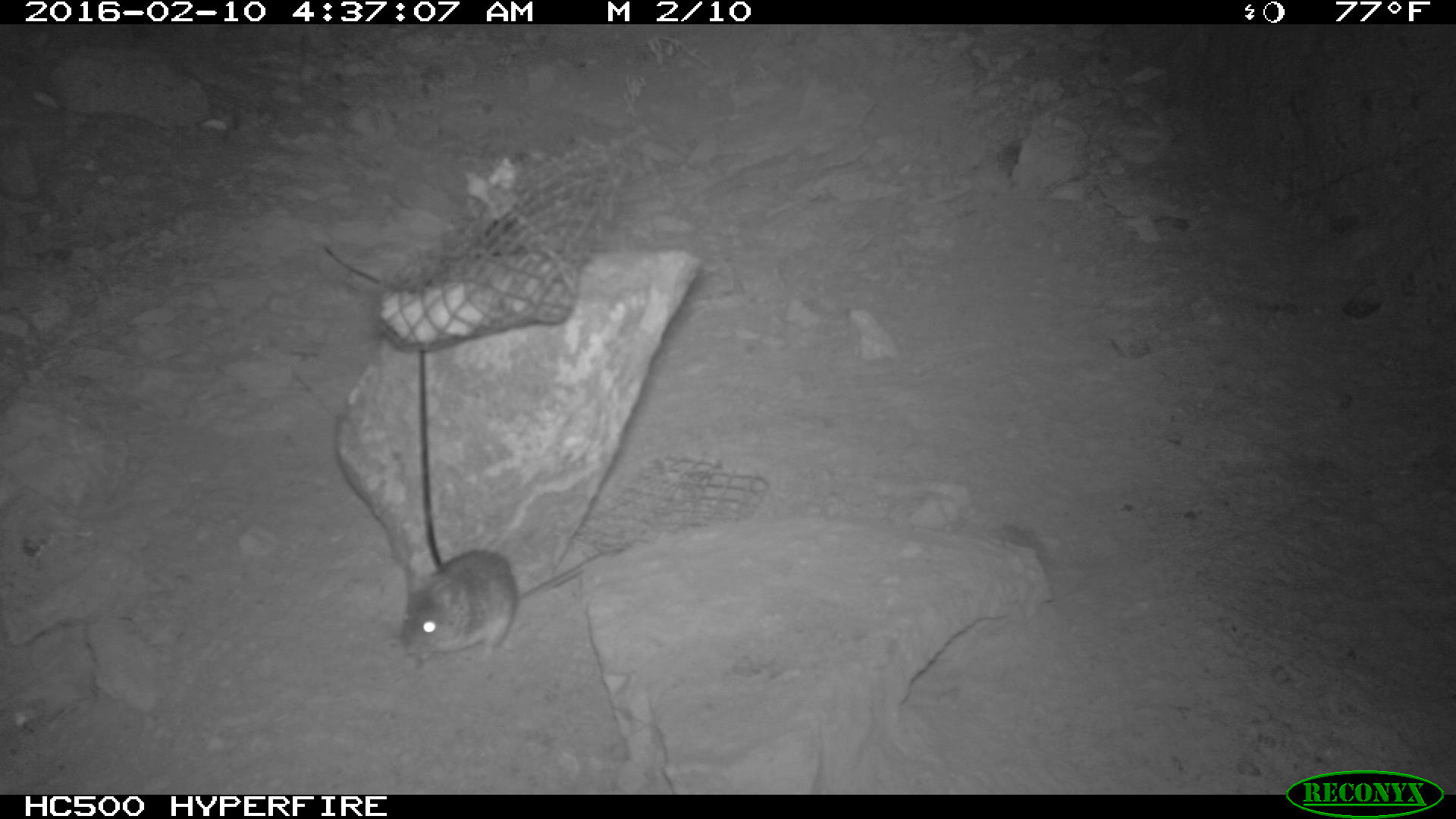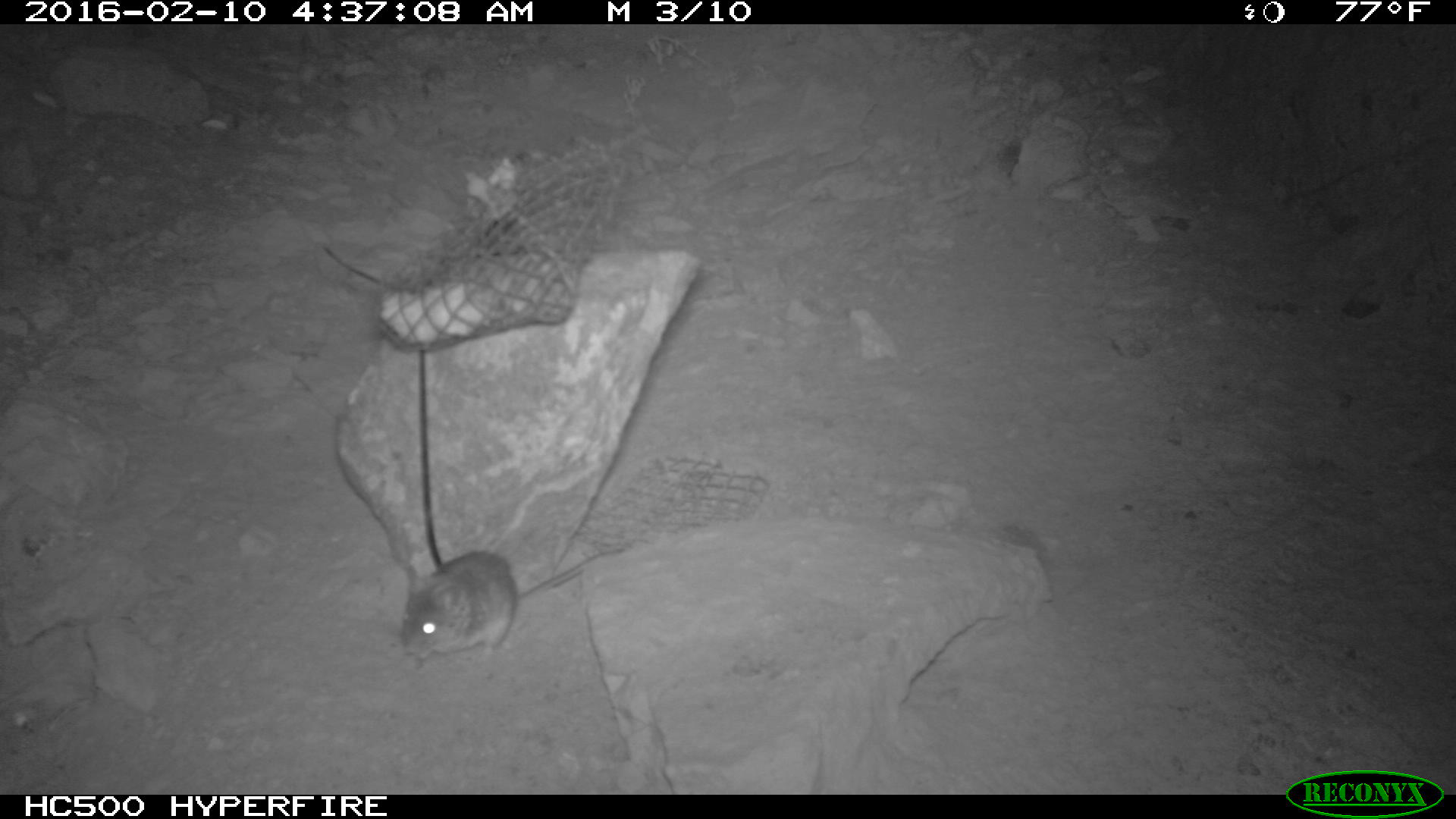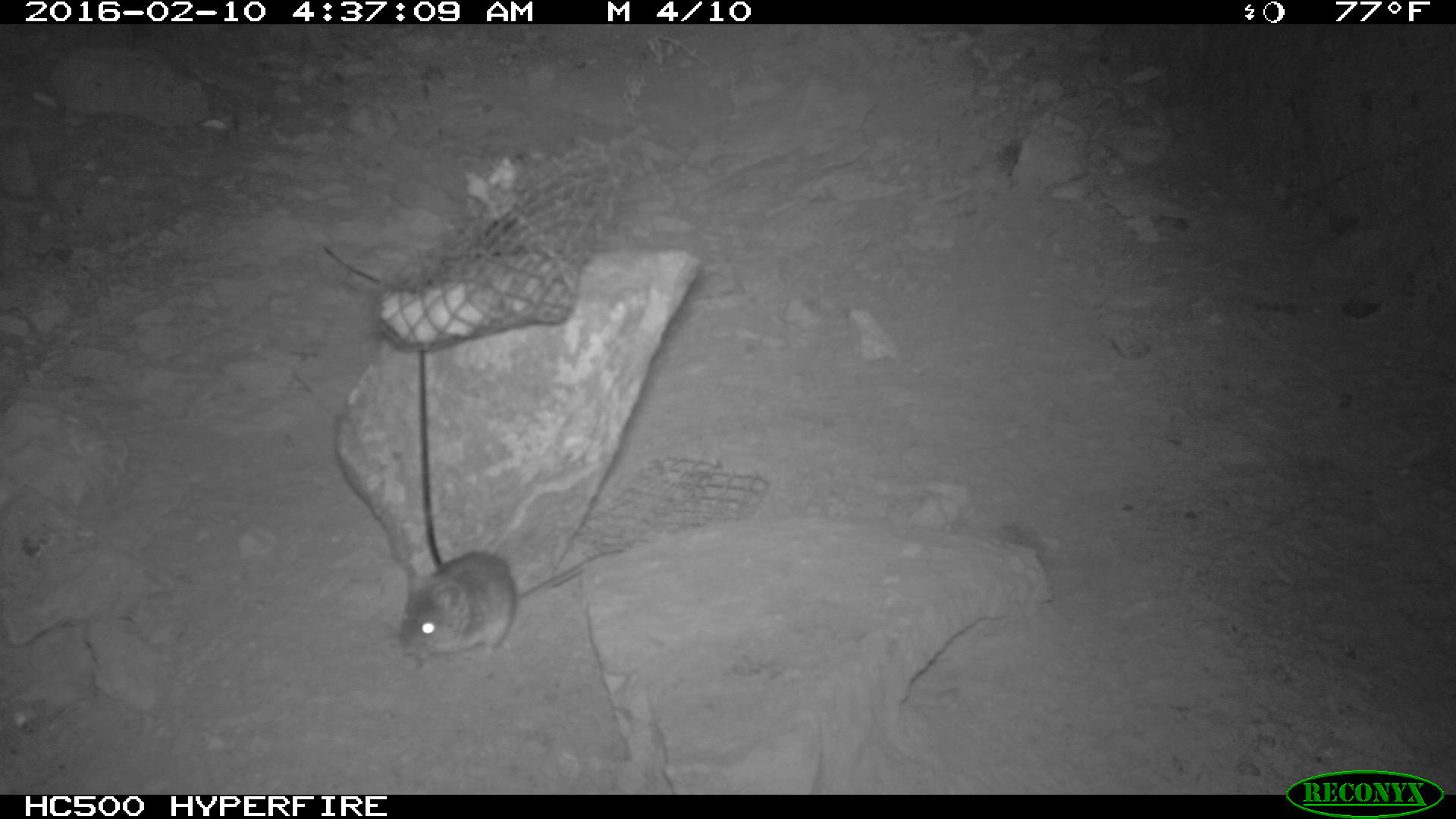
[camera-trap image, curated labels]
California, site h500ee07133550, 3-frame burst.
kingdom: Animalia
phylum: Chordata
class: Mammalia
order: Rodentia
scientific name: Rodentia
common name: rodent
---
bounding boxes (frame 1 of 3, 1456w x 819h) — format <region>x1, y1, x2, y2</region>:
rodent: <region>398, 548, 626, 664</region>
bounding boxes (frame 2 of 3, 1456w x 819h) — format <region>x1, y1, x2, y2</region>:
rodent: <region>400, 540, 636, 668</region>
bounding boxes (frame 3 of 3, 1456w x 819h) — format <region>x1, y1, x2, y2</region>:
rodent: <region>397, 548, 625, 669</region>